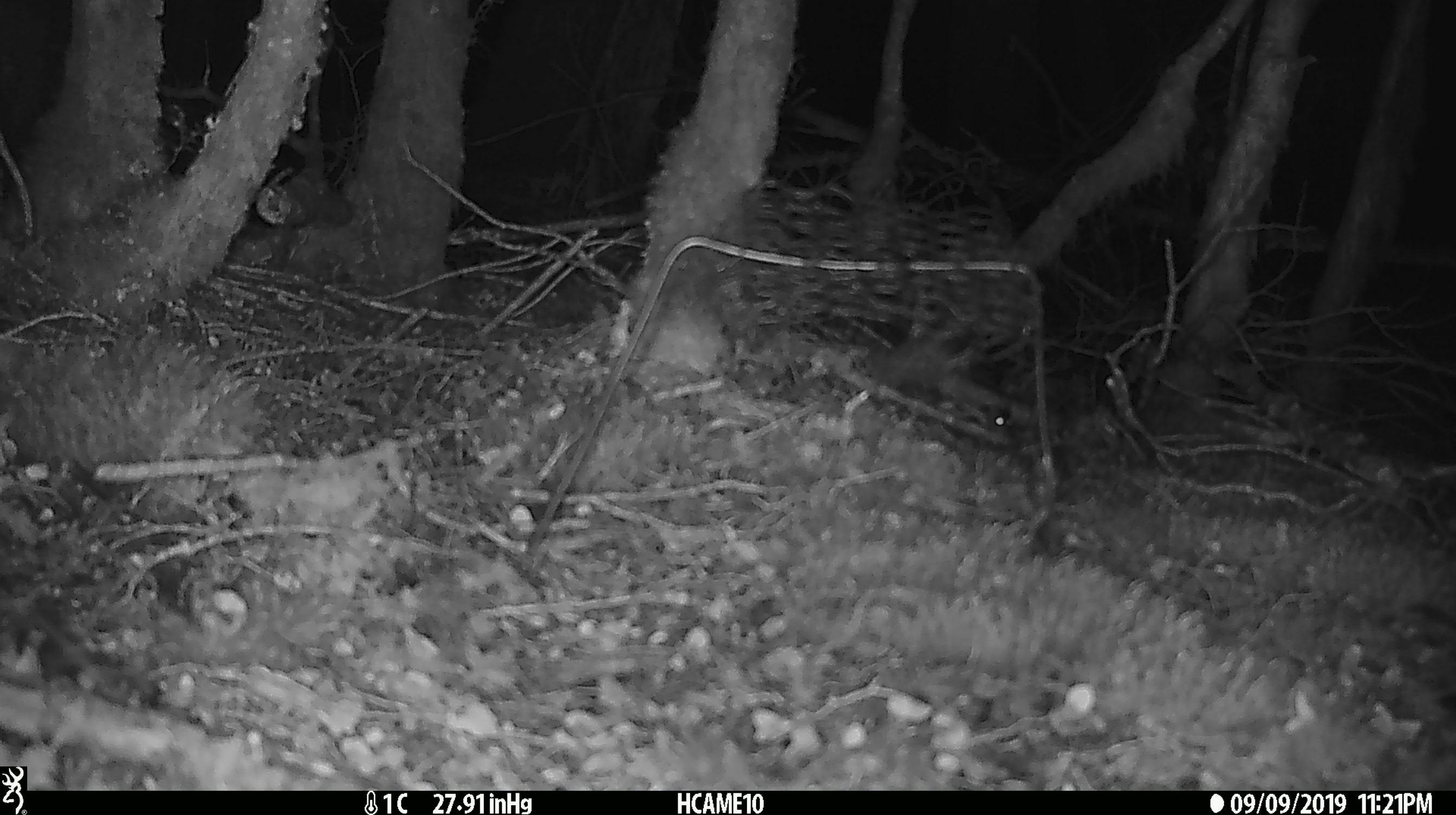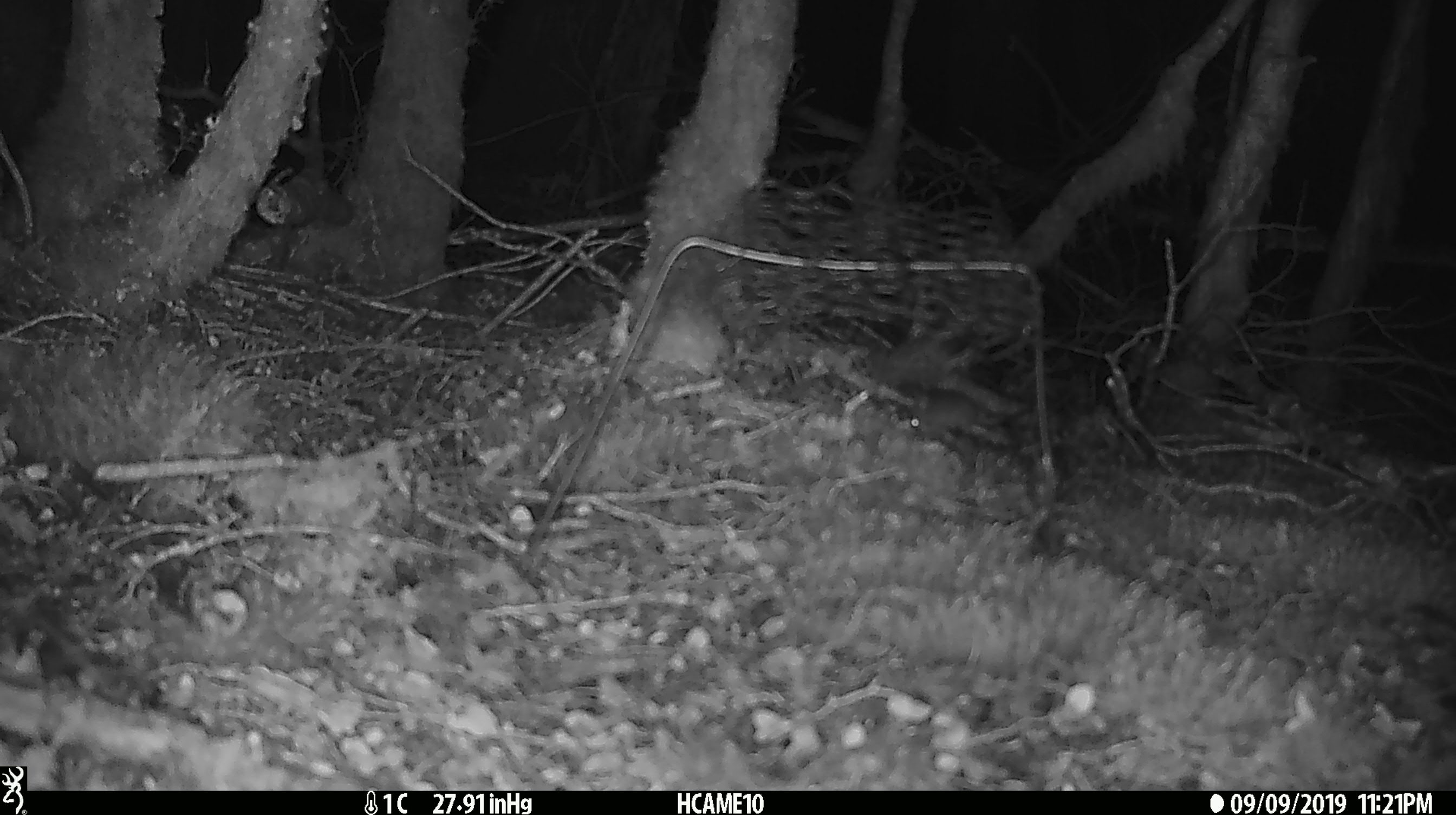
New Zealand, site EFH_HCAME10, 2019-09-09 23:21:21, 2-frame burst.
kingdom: Animalia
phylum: Chordata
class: Mammalia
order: Rodentia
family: Muridae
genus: Mus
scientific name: Mus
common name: mouse